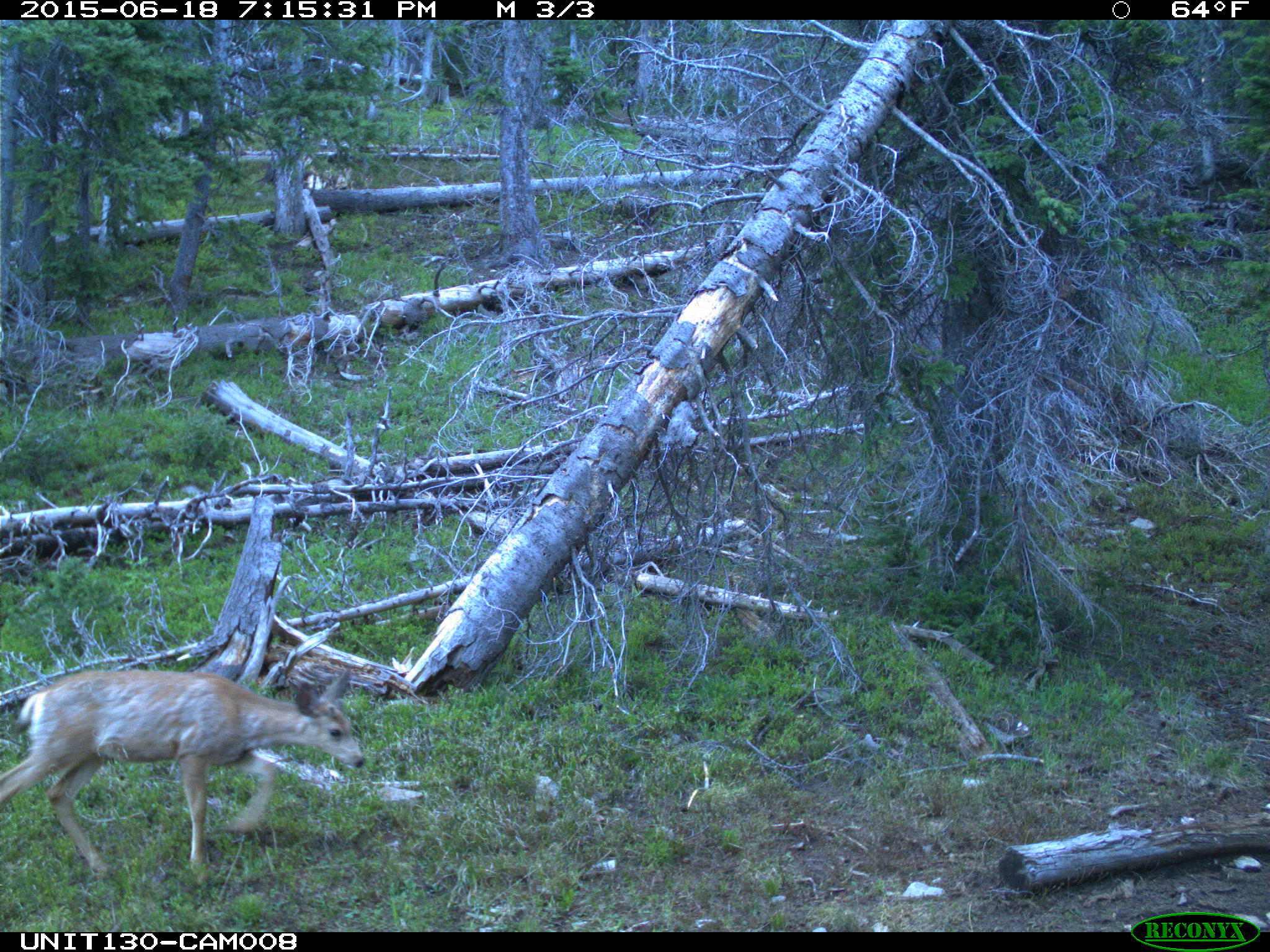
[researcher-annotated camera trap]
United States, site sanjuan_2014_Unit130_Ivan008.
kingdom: Animalia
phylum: Chordata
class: Mammalia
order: Artiodactyla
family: Cervidae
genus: Odocoileus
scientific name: Odocoileus hemionus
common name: mule deer